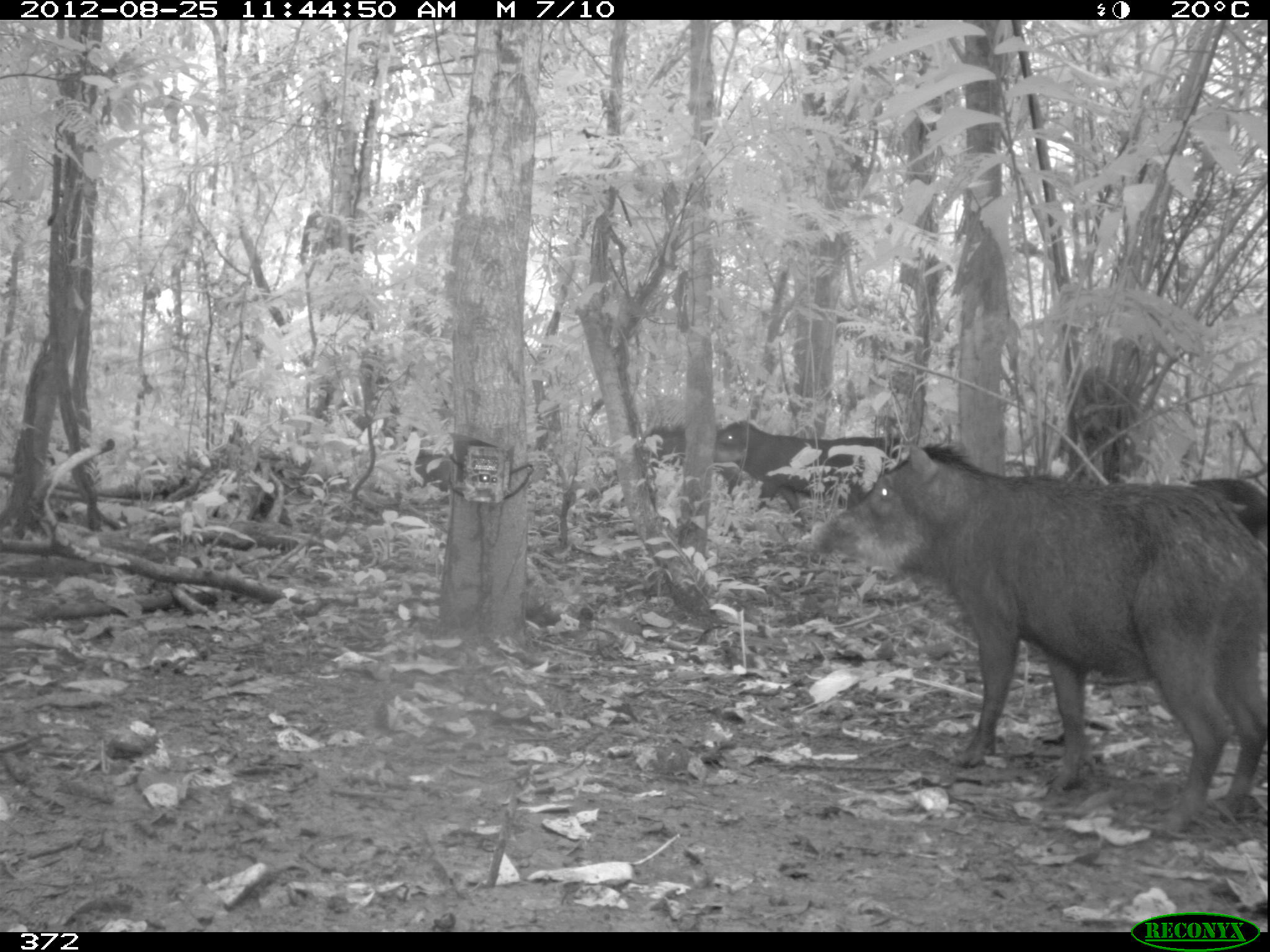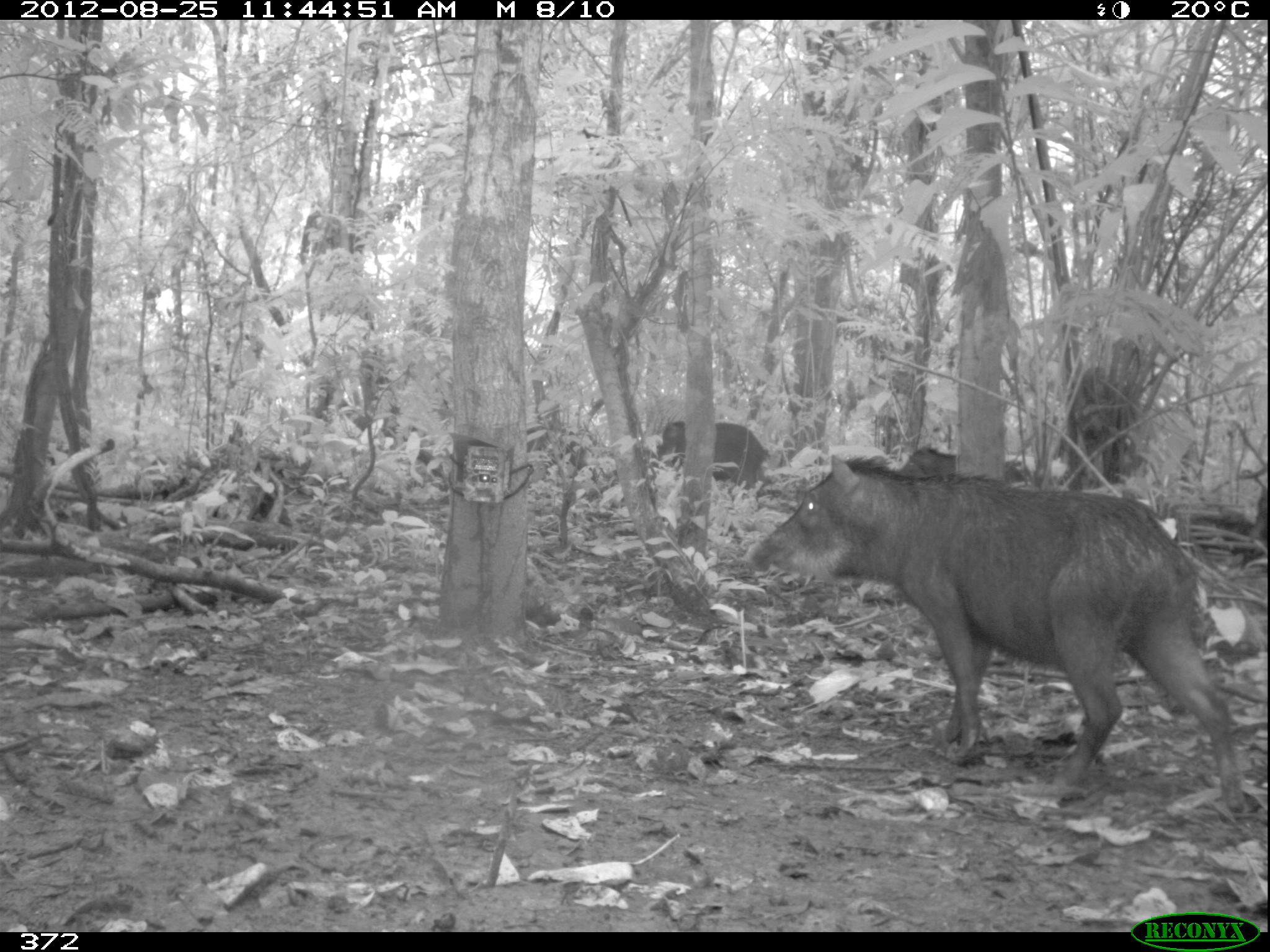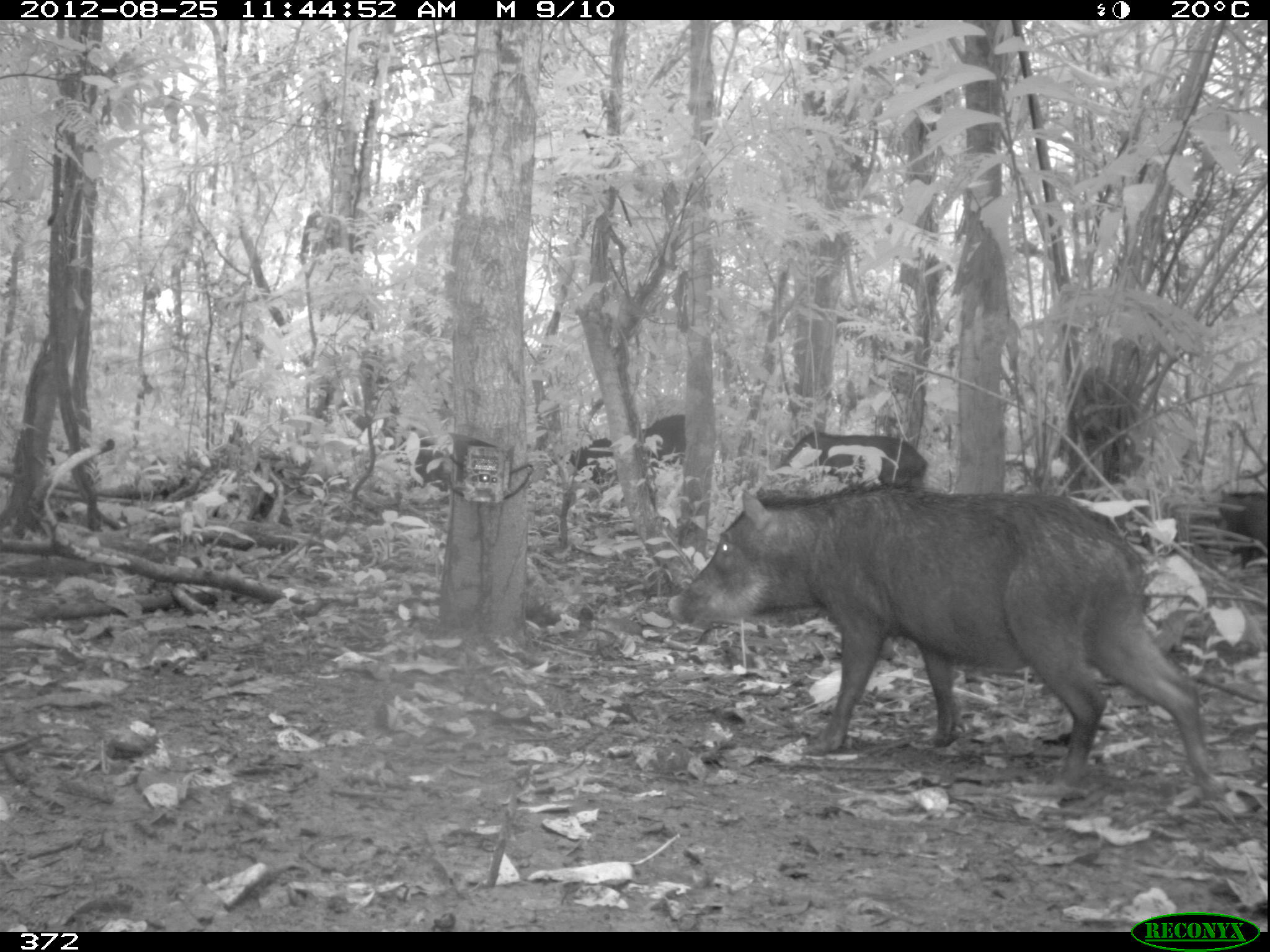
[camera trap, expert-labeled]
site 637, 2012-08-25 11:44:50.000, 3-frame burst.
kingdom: Animalia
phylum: Chordata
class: Mammalia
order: Artiodactyla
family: Tayassuidae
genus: Tayassu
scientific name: Tayassu pecari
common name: white-lipped peccary